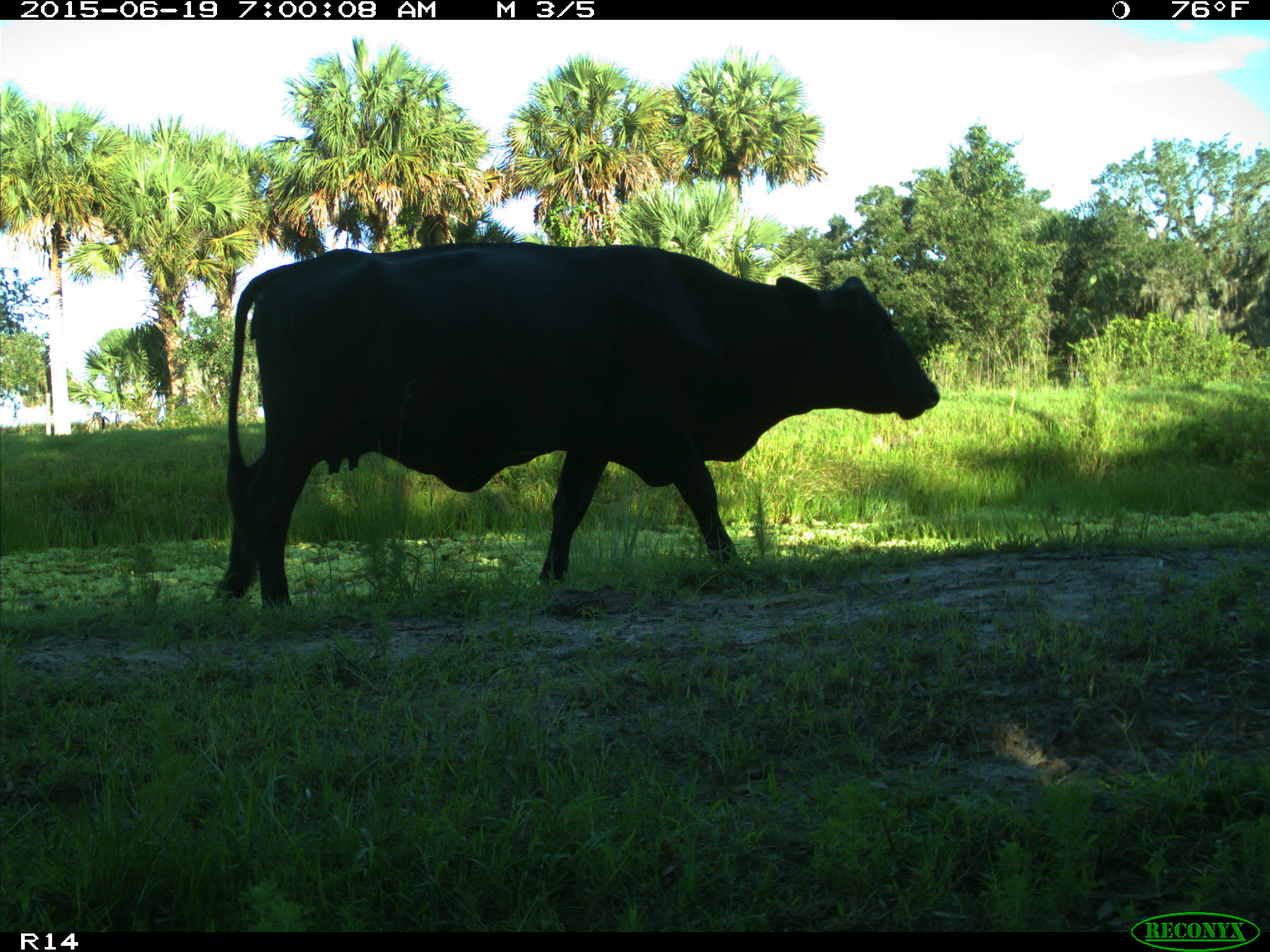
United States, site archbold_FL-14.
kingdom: Animalia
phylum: Chordata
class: Mammalia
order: Artiodactyla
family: Bovidae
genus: Bos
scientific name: Bos taurus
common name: domestic cow